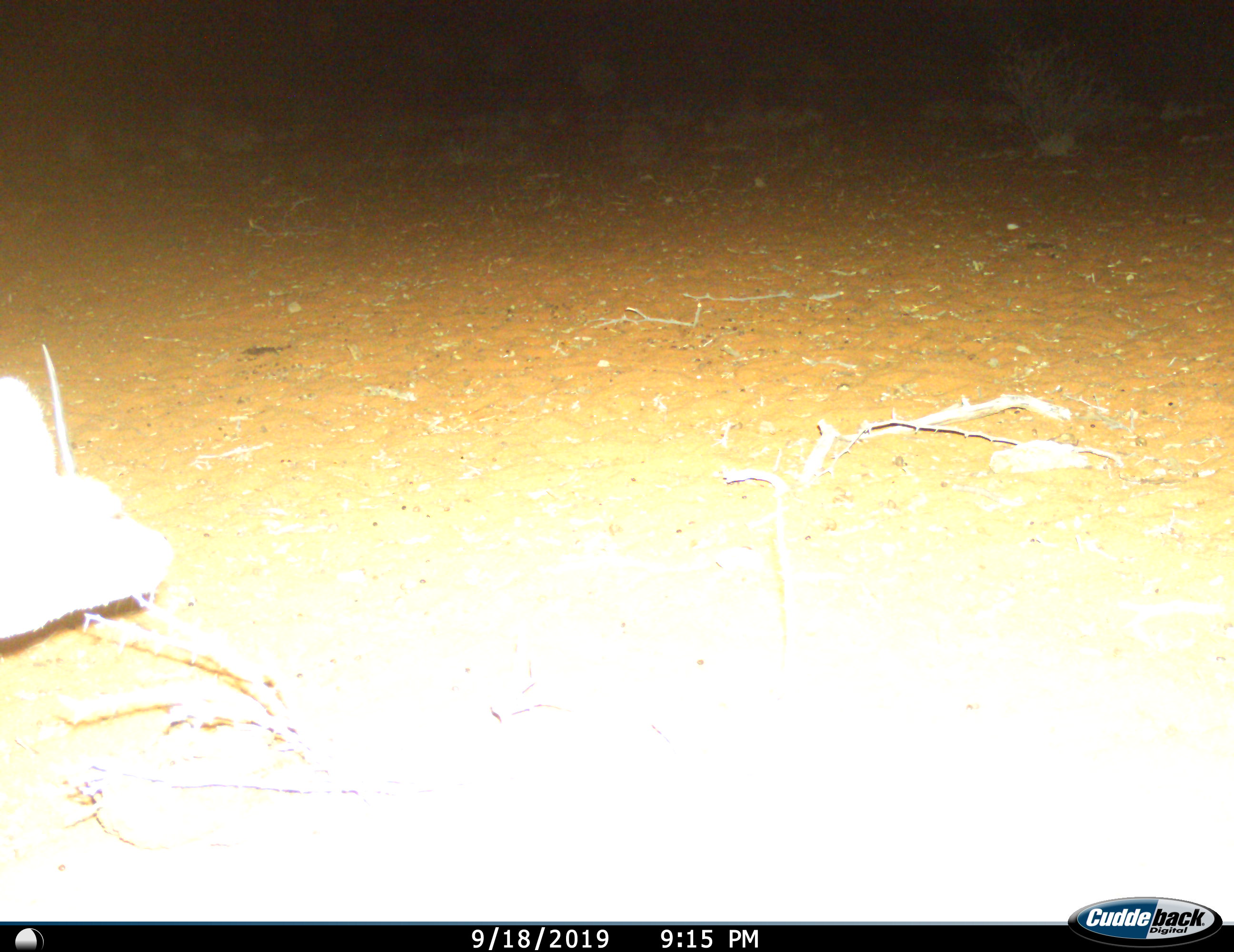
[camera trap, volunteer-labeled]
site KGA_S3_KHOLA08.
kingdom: Animalia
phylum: Chordata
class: Mammalia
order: Artiodactyla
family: Bovidae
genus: Raphicerus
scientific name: Raphicerus campestris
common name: steenbok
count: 1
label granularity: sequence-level